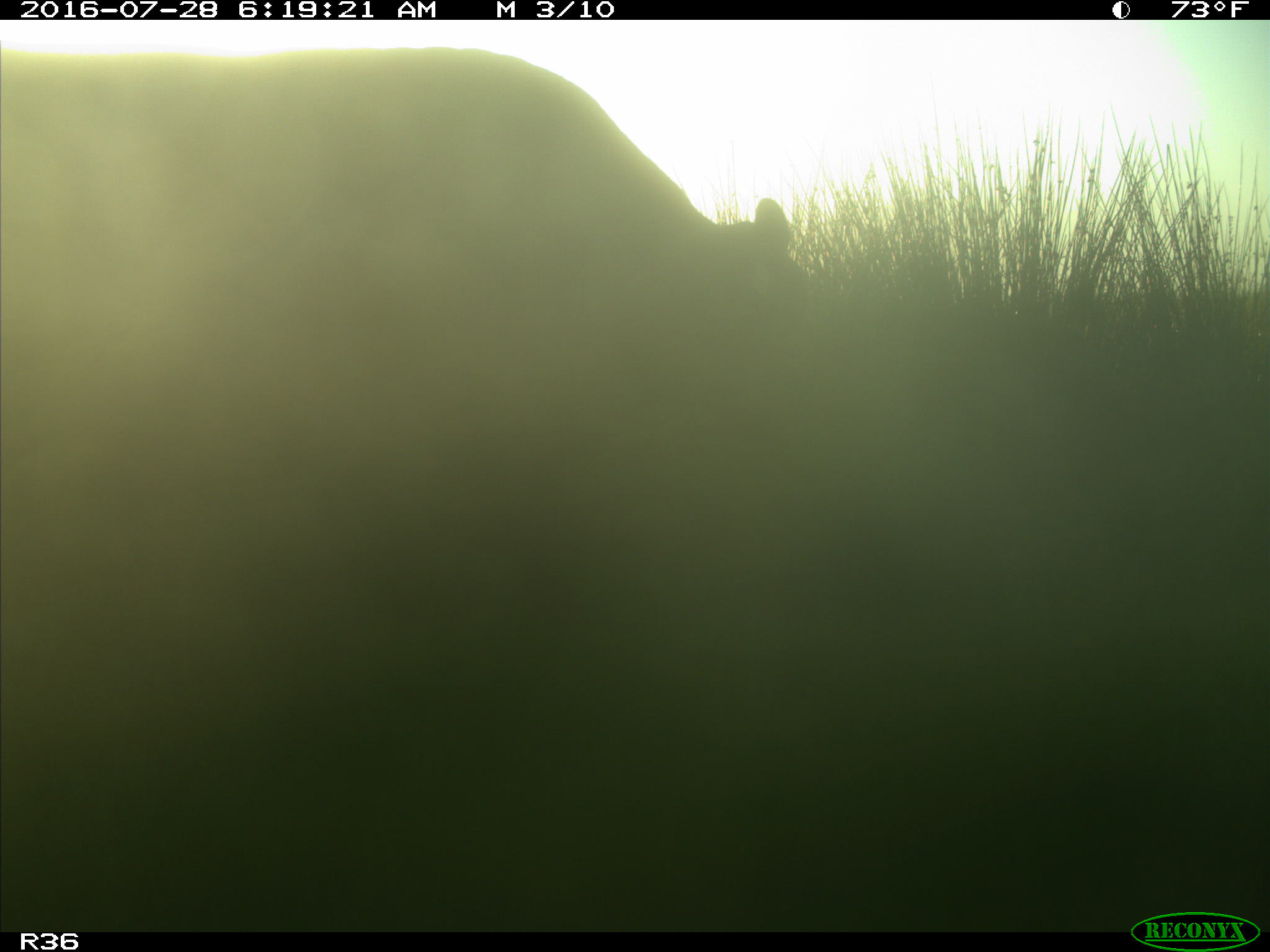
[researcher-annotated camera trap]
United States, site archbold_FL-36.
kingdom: Animalia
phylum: Chordata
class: Mammalia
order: Artiodactyla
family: Bovidae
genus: Bos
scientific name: Bos taurus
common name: domestic cow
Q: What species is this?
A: Bos taurus (domestic cow).